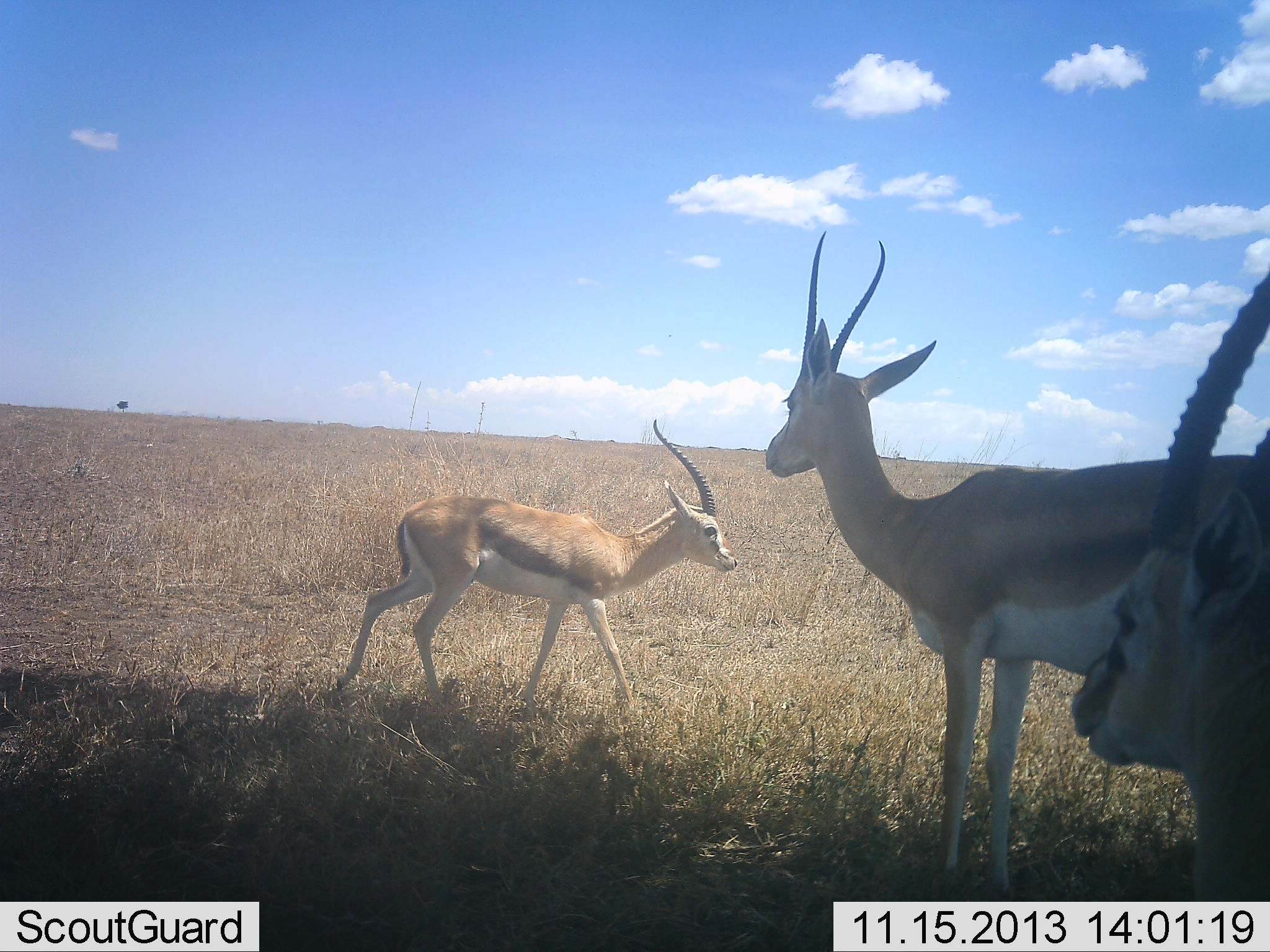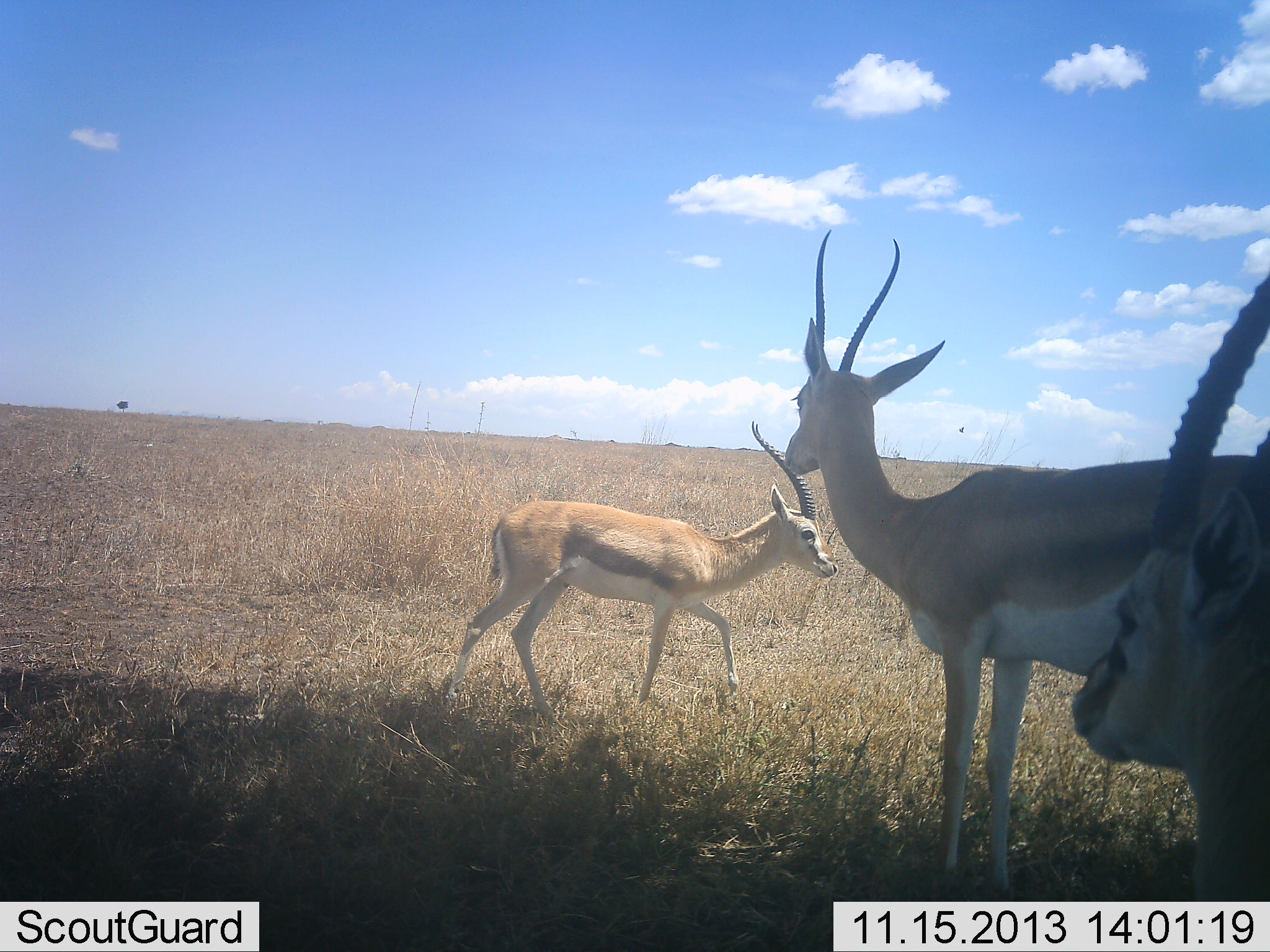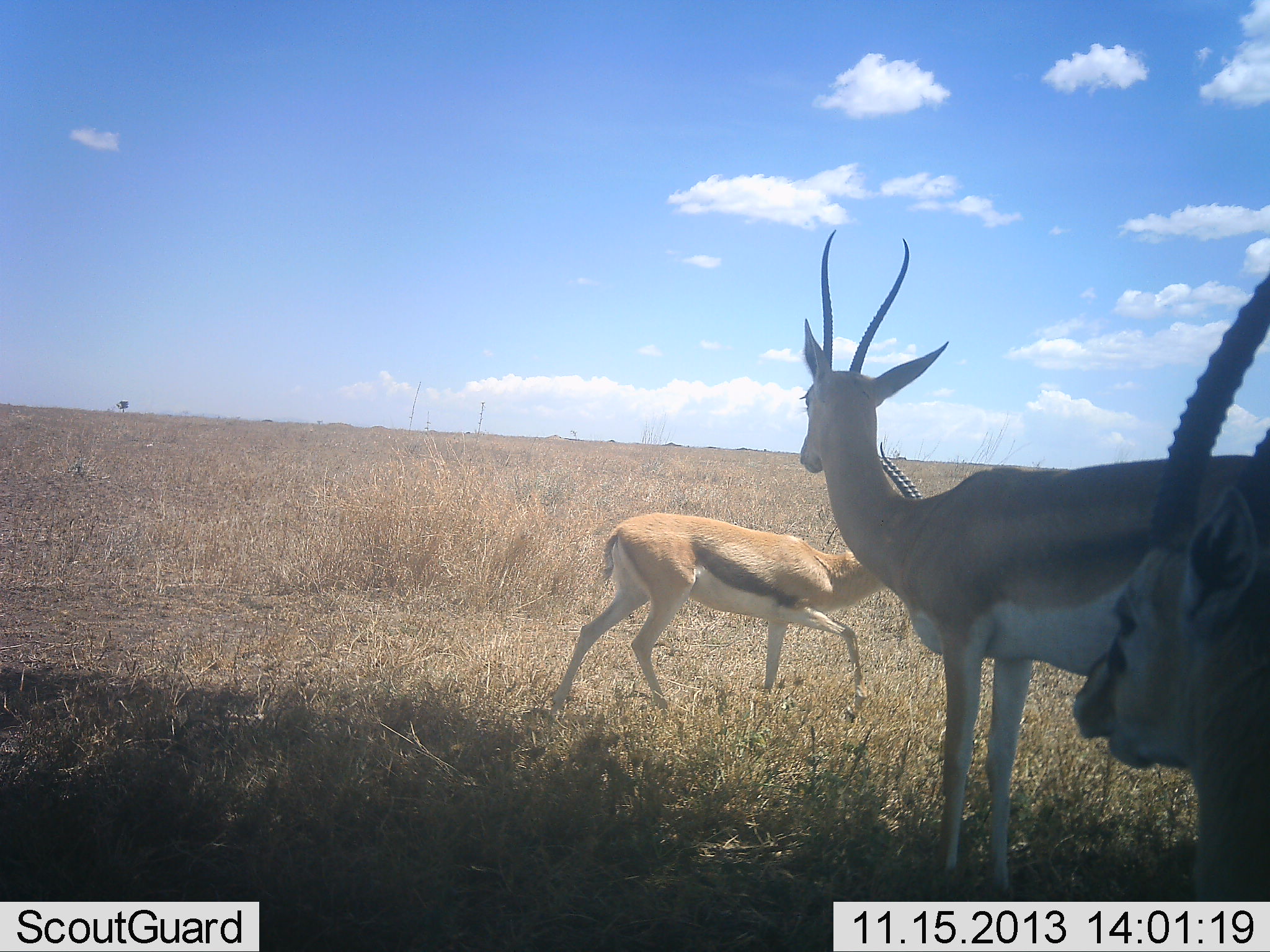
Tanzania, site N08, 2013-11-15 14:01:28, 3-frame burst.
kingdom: Animalia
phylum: Chordata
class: Mammalia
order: Artiodactyla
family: Bovidae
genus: Eudorcas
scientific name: Eudorcas thomsonii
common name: thomson's gazelle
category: gazellethomsons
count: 3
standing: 93%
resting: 7%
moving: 93%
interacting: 7%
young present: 0%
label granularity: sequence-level